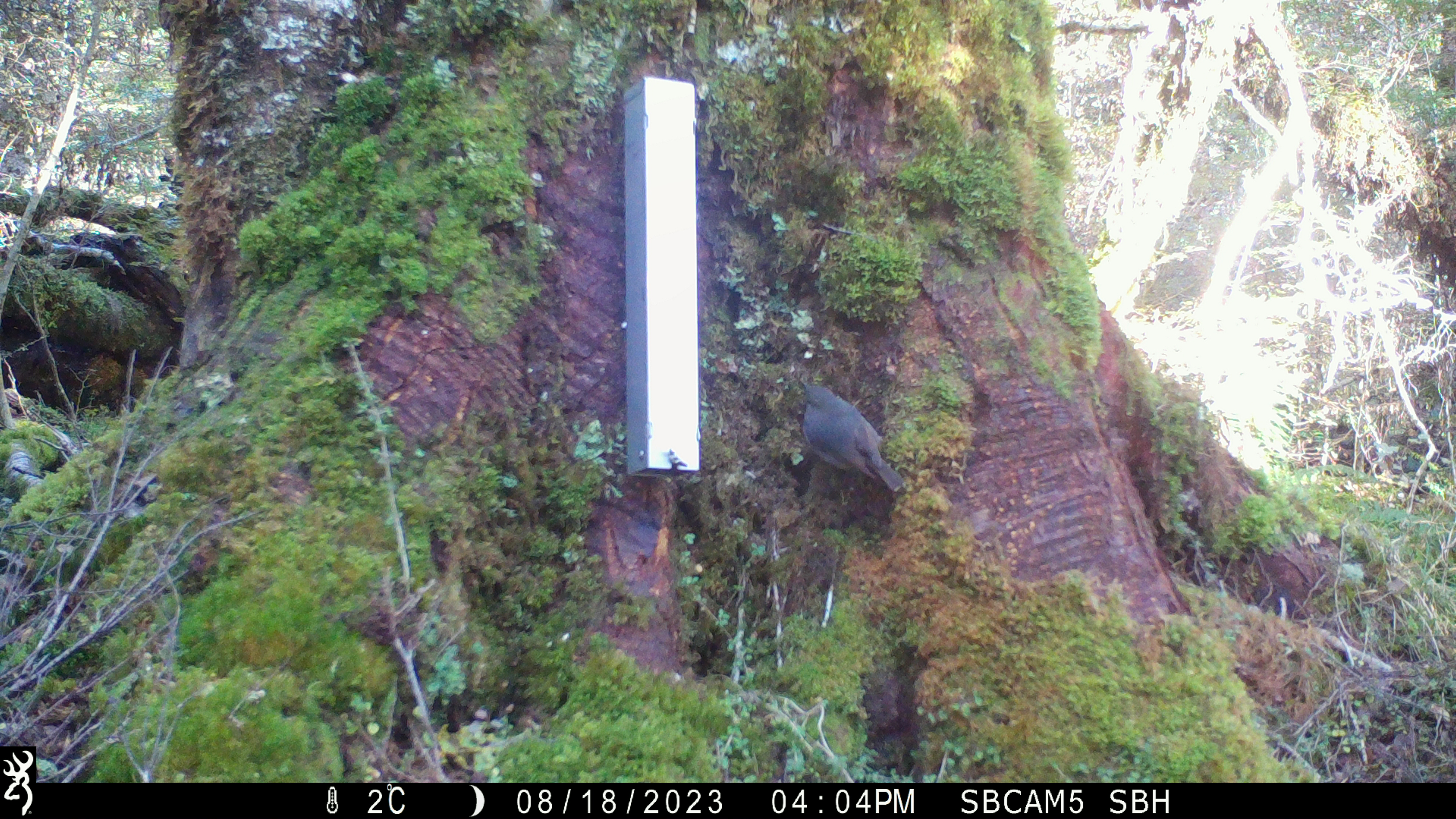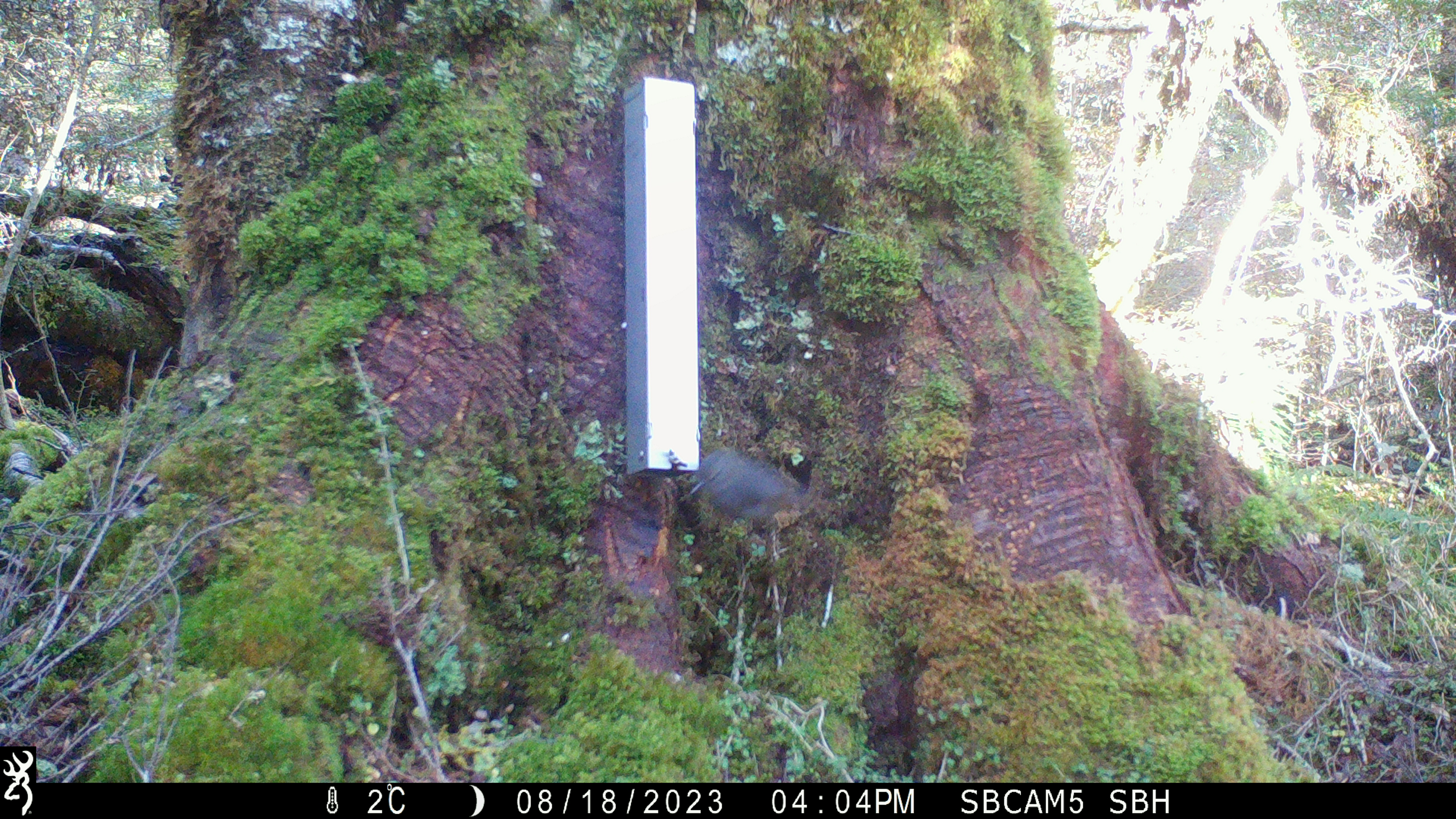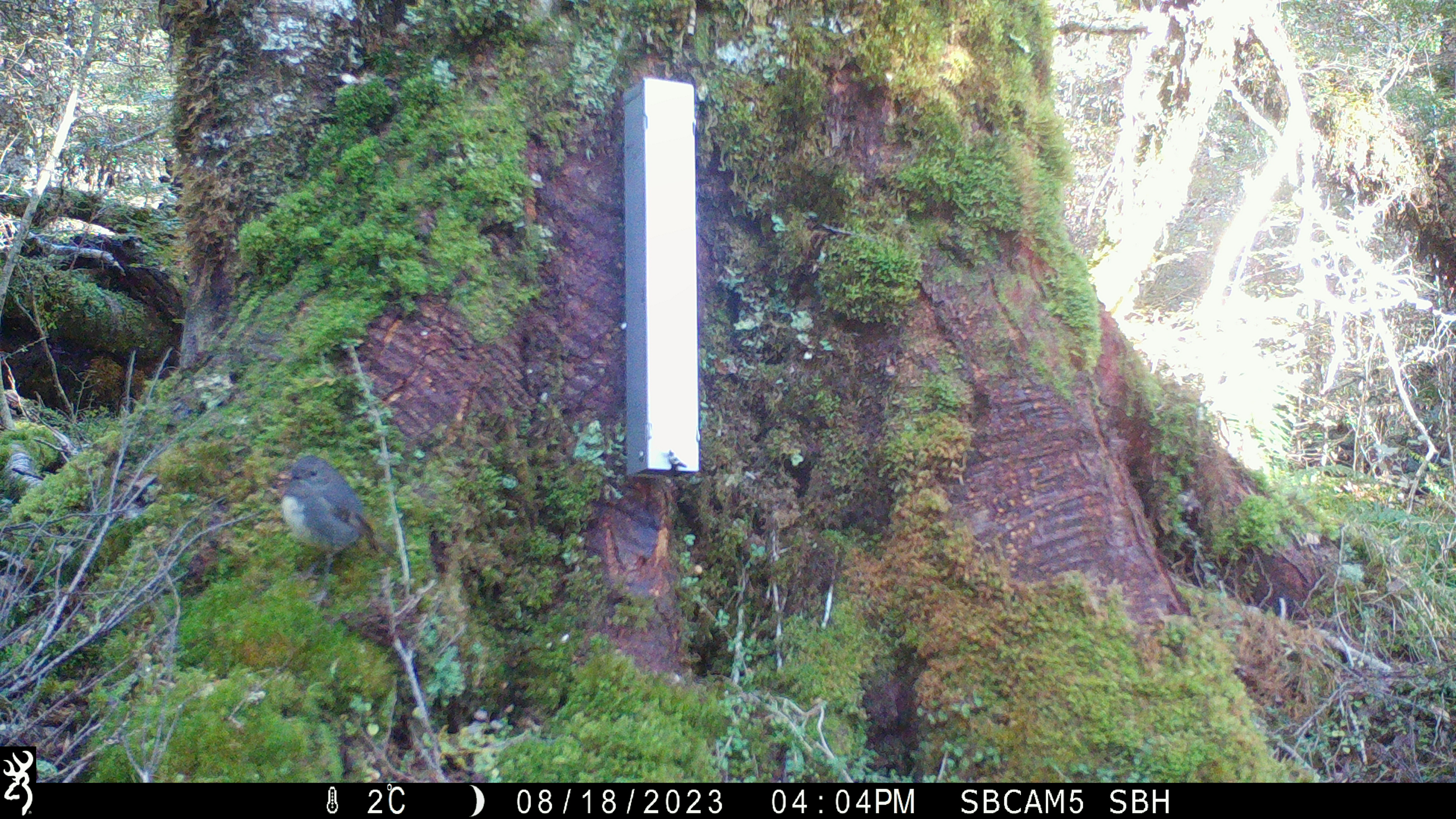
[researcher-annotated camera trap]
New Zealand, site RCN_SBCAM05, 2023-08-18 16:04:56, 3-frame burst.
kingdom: Animalia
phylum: Chordata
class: Aves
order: Passeriformes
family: Petroicidae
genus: Petroica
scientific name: Petroica australis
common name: new zealand robin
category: robin